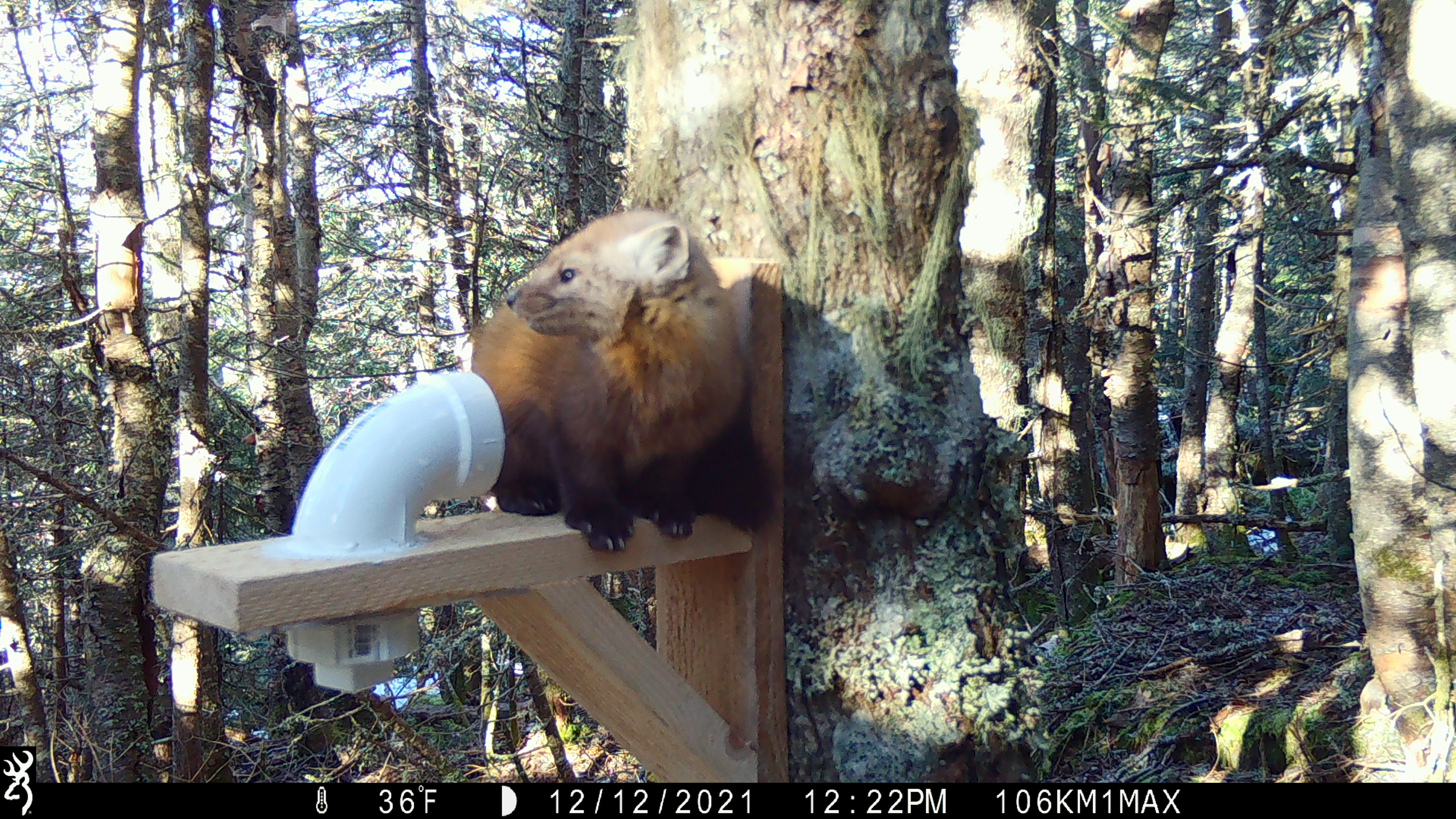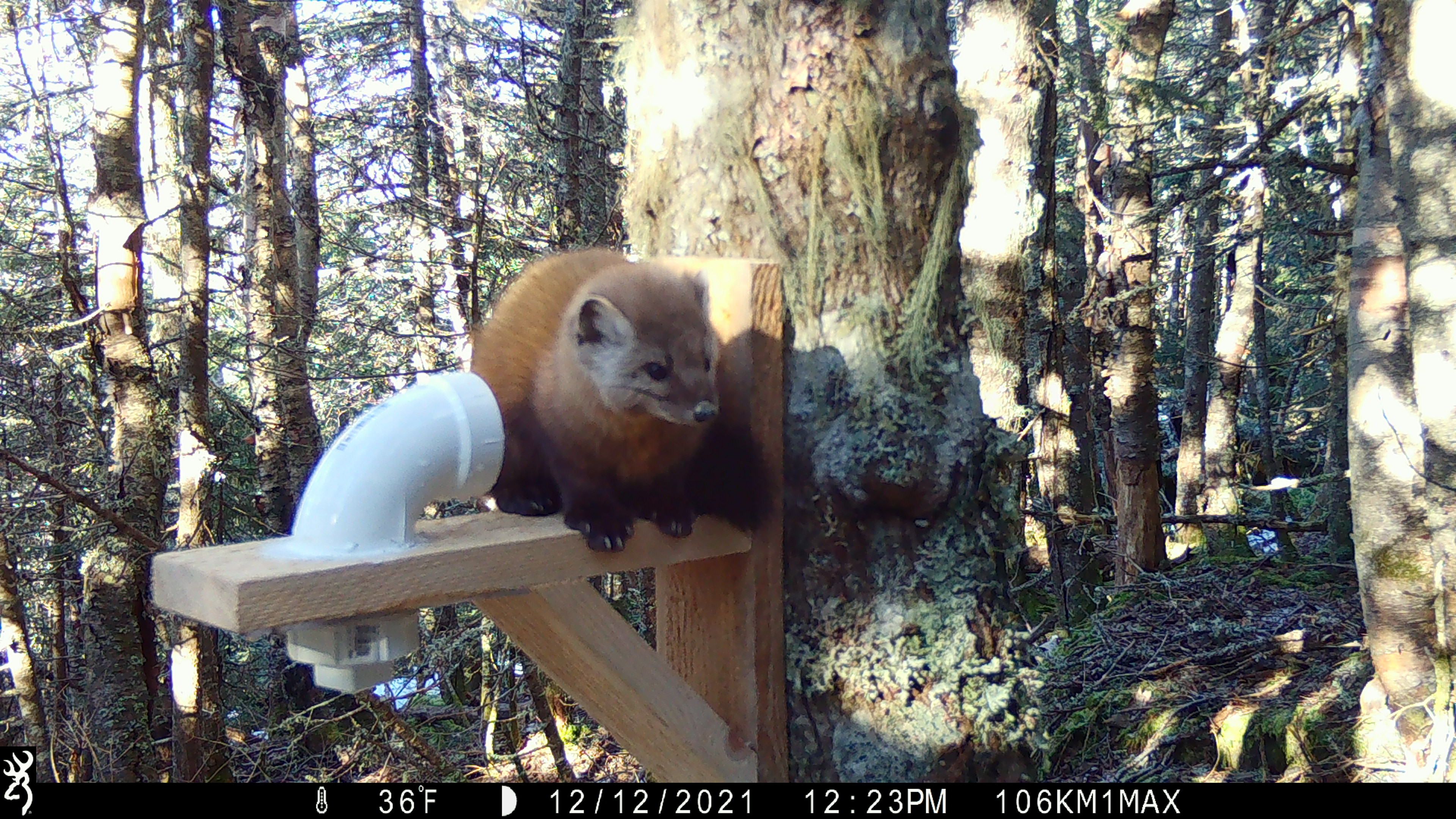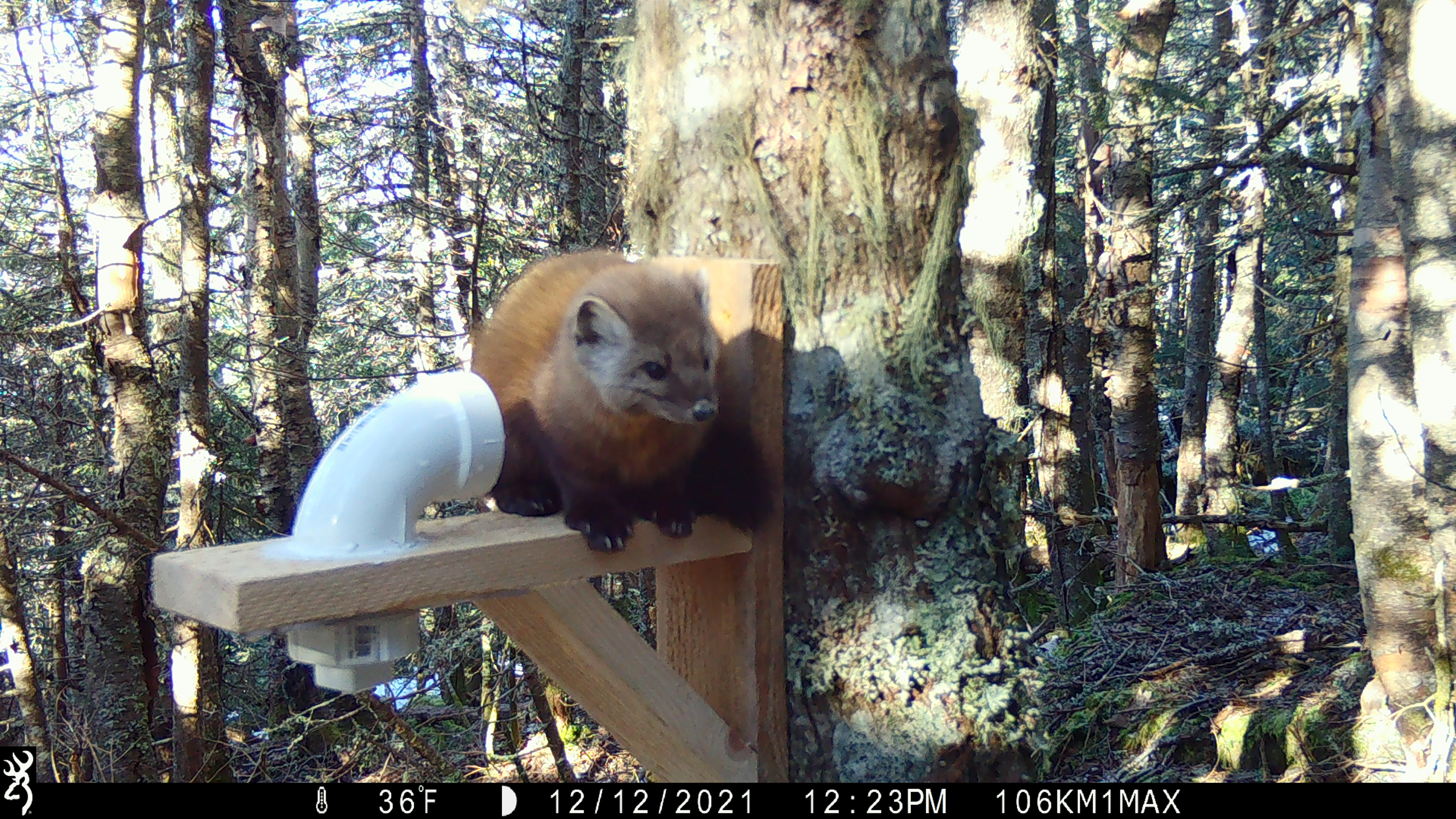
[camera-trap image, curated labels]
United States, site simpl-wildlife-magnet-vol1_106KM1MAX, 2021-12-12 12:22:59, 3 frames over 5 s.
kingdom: Animalia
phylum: Chordata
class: Mammalia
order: Carnivora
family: Mustelidae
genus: Martes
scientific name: Martes americana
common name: american marten